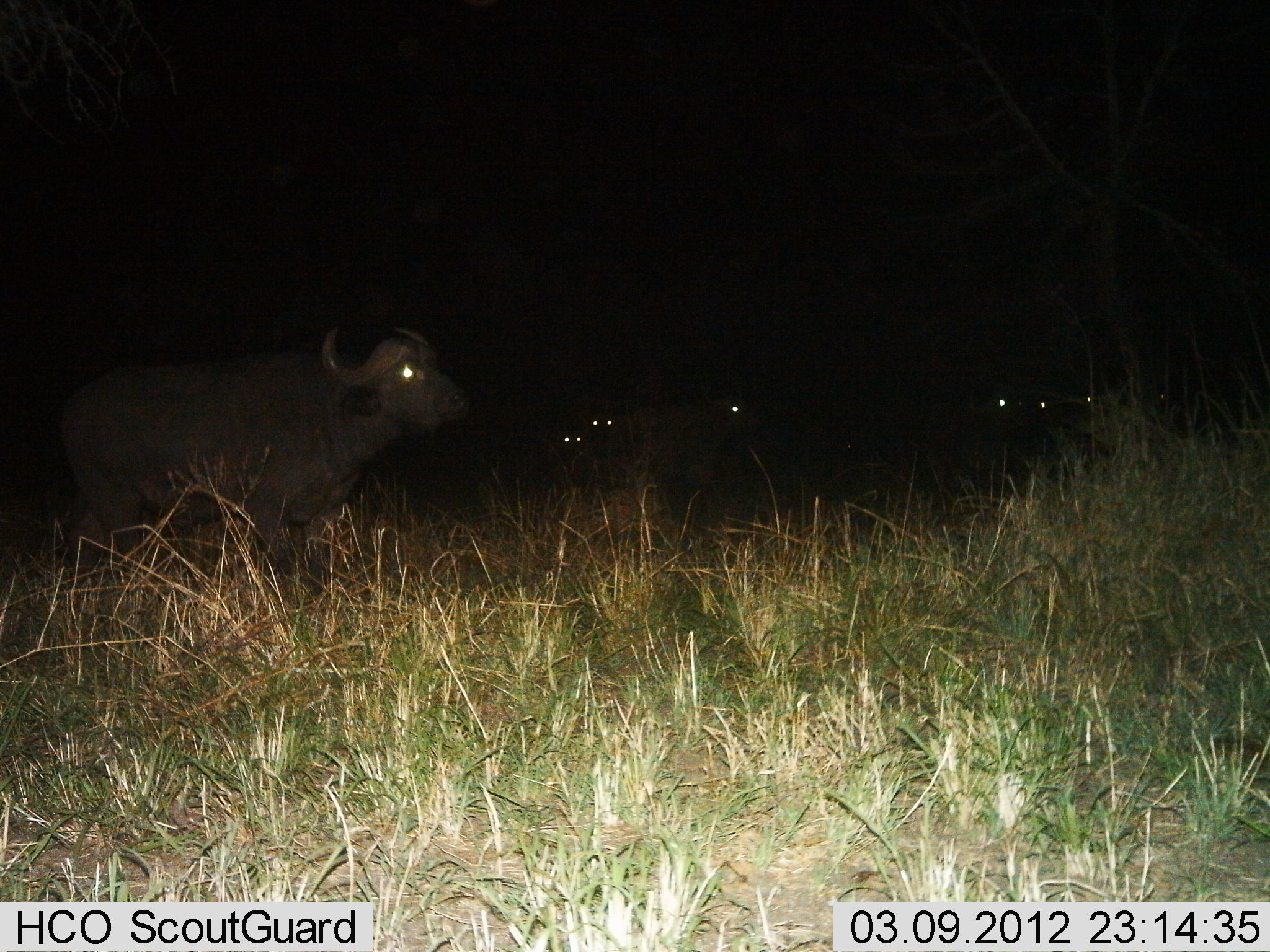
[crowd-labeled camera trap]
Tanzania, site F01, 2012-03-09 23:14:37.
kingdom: Animalia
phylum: Chordata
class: Mammalia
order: Artiodactyla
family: Bovidae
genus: Syncerus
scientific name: Syncerus caffer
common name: cape buffalo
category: buffalo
Buffalo (cape buffalo) (Syncerus caffer), count 7. Behavior (volunteer vote fractions): standing 75%, resting 19%, moving 31%, interacting 0%. Young present (vote fraction): 0%. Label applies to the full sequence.